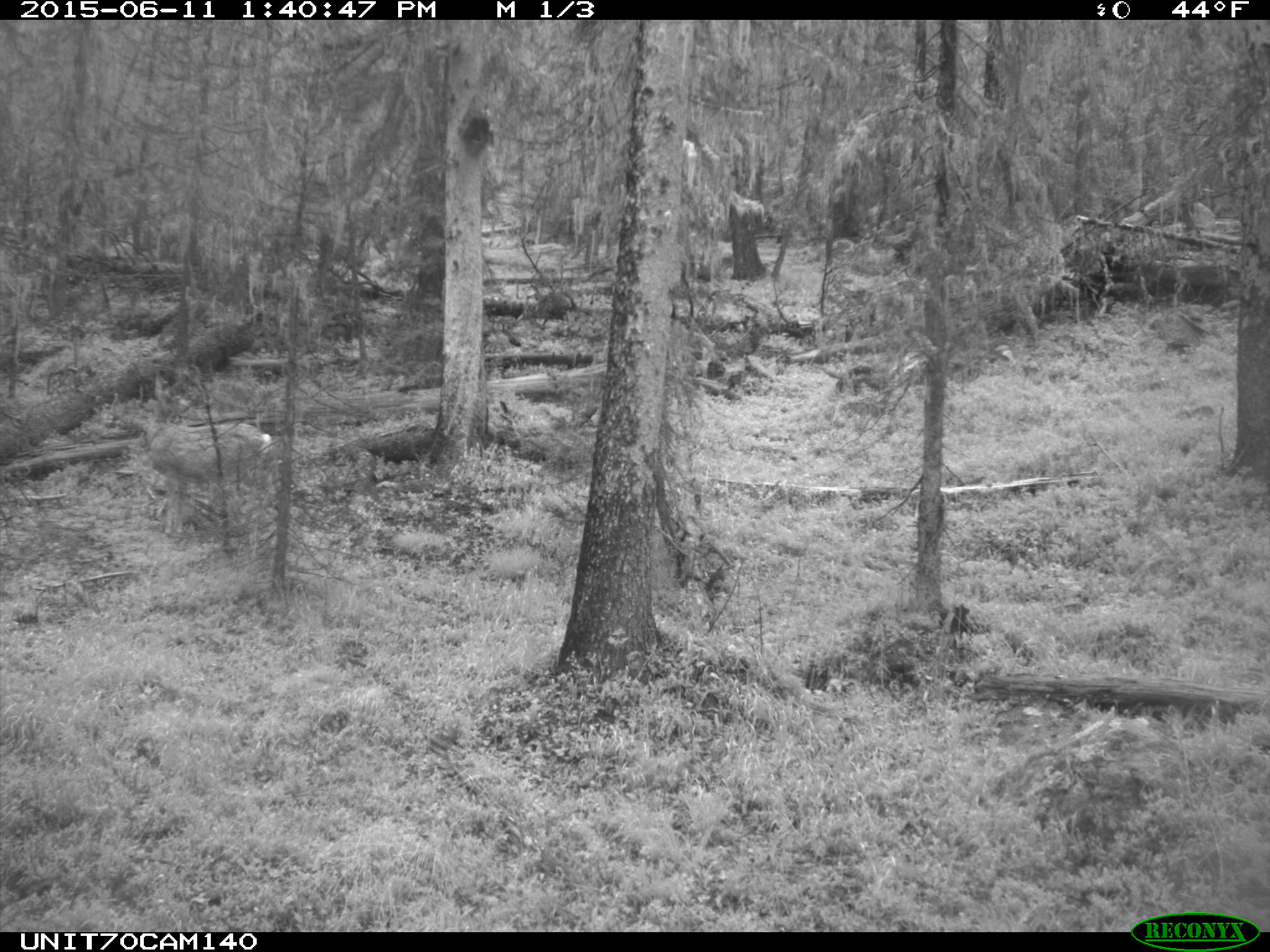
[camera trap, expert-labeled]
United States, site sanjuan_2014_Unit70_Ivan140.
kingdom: Animalia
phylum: Chordata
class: Mammalia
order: Artiodactyla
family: Cervidae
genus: Odocoileus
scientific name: Odocoileus hemionus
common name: mule deer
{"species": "Odocoileus hemionus (mule deer)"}